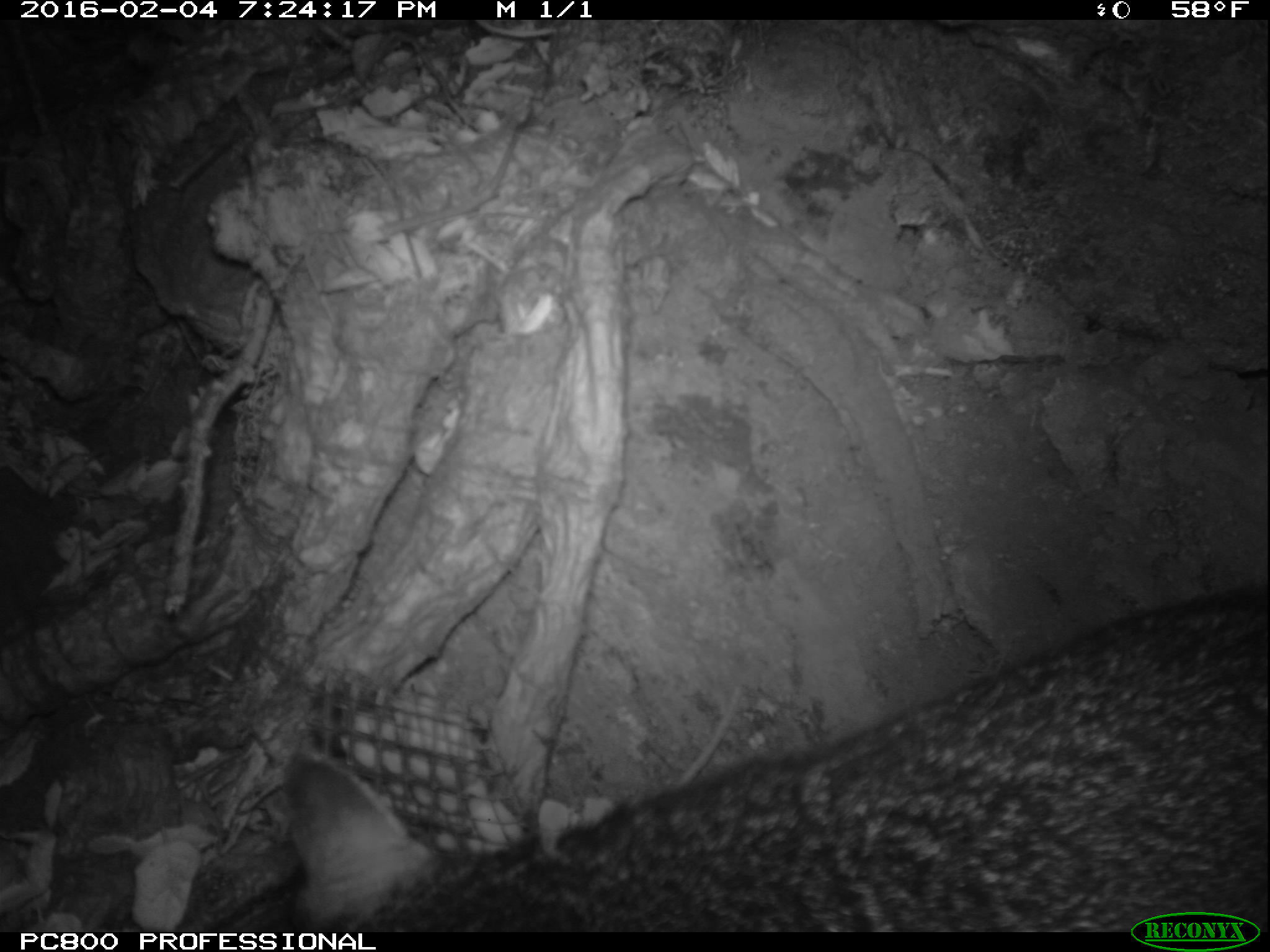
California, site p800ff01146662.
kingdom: Animalia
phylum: Chordata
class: Mammalia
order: Carnivora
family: Canidae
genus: Urocyon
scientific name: Urocyon littoralis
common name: island fox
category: fox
Fox (island fox) (Urocyon littoralis).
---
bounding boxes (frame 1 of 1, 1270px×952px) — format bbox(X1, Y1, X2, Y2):
fox: bbox(208, 586, 1269, 932)